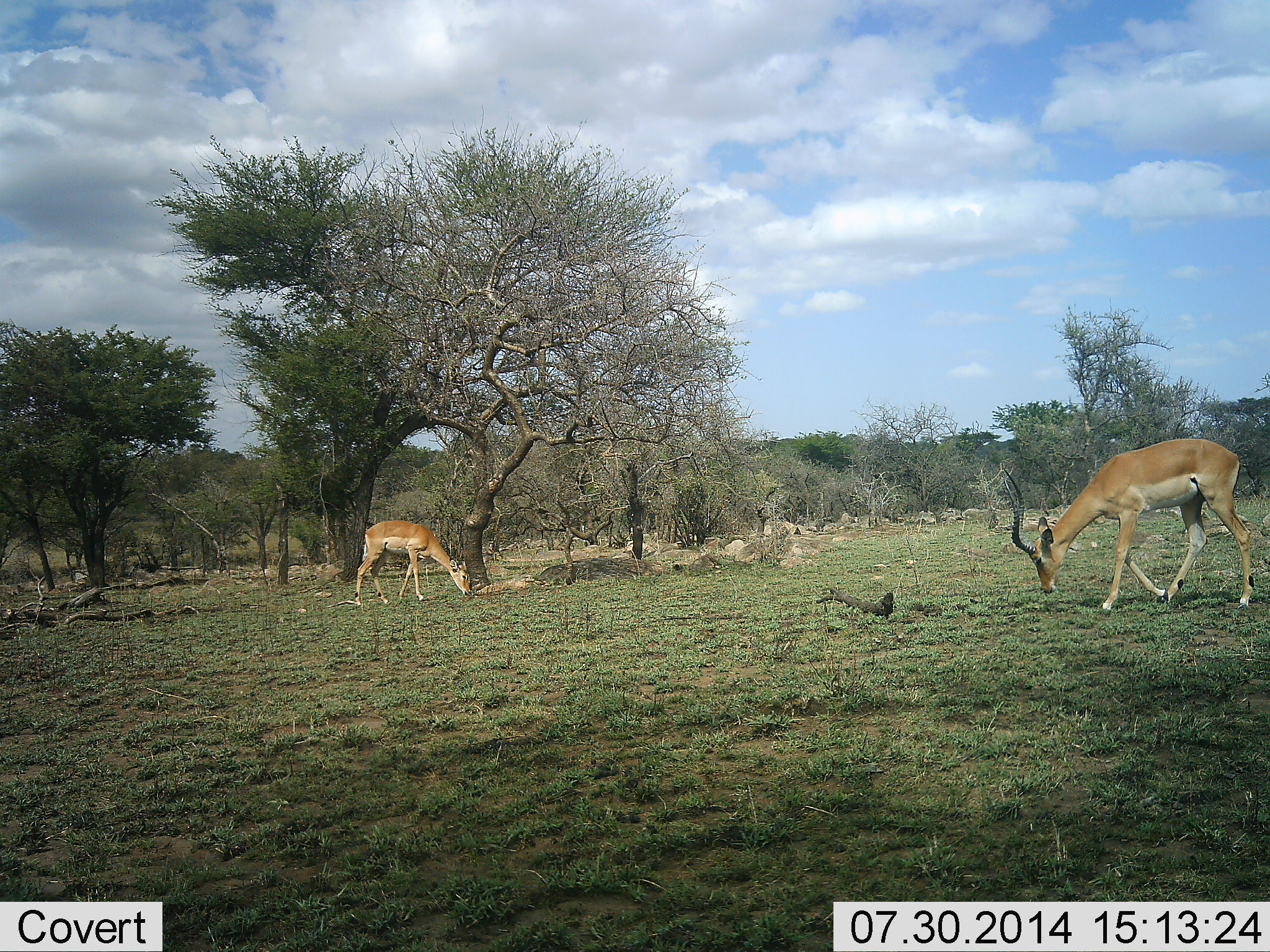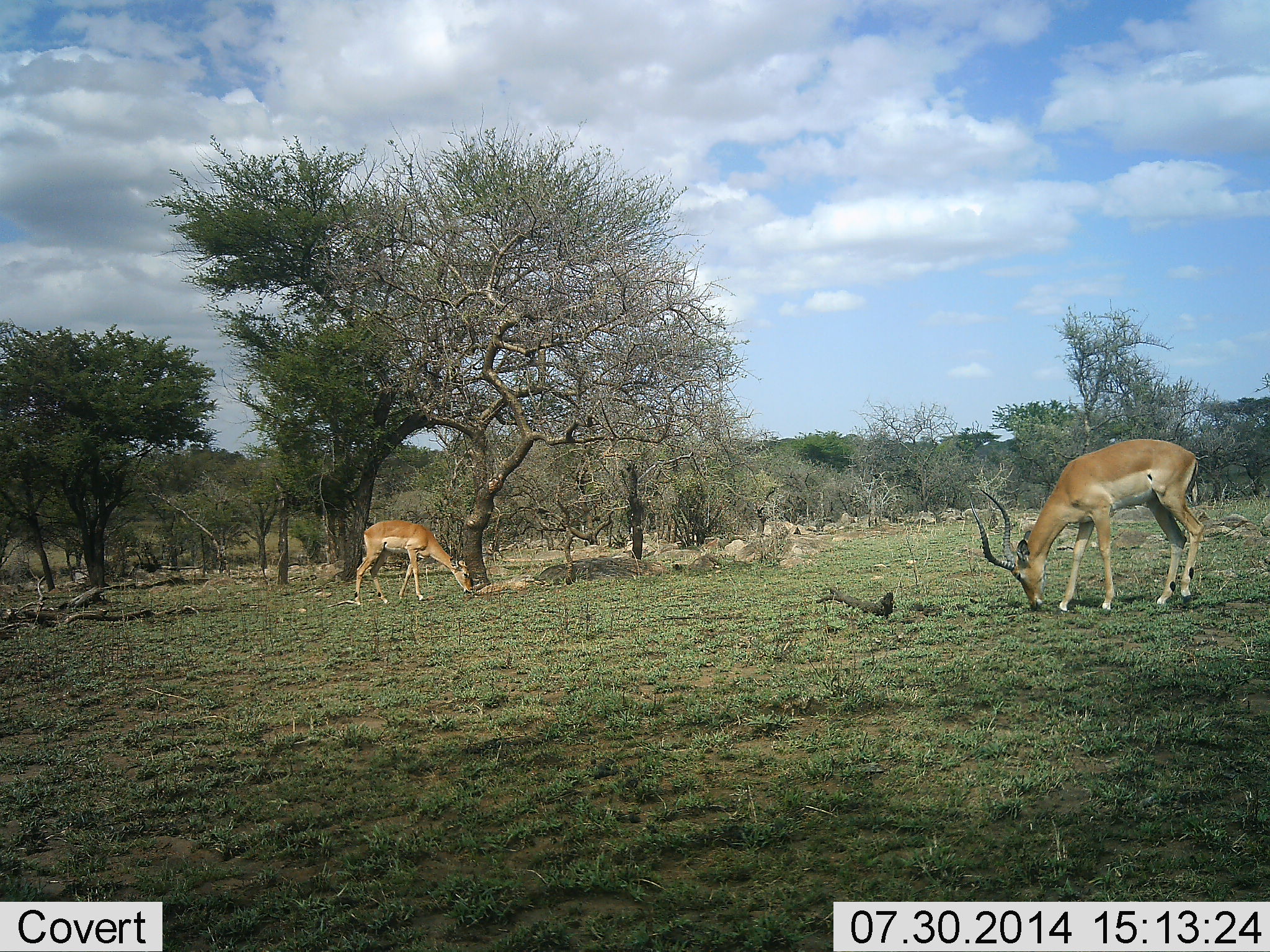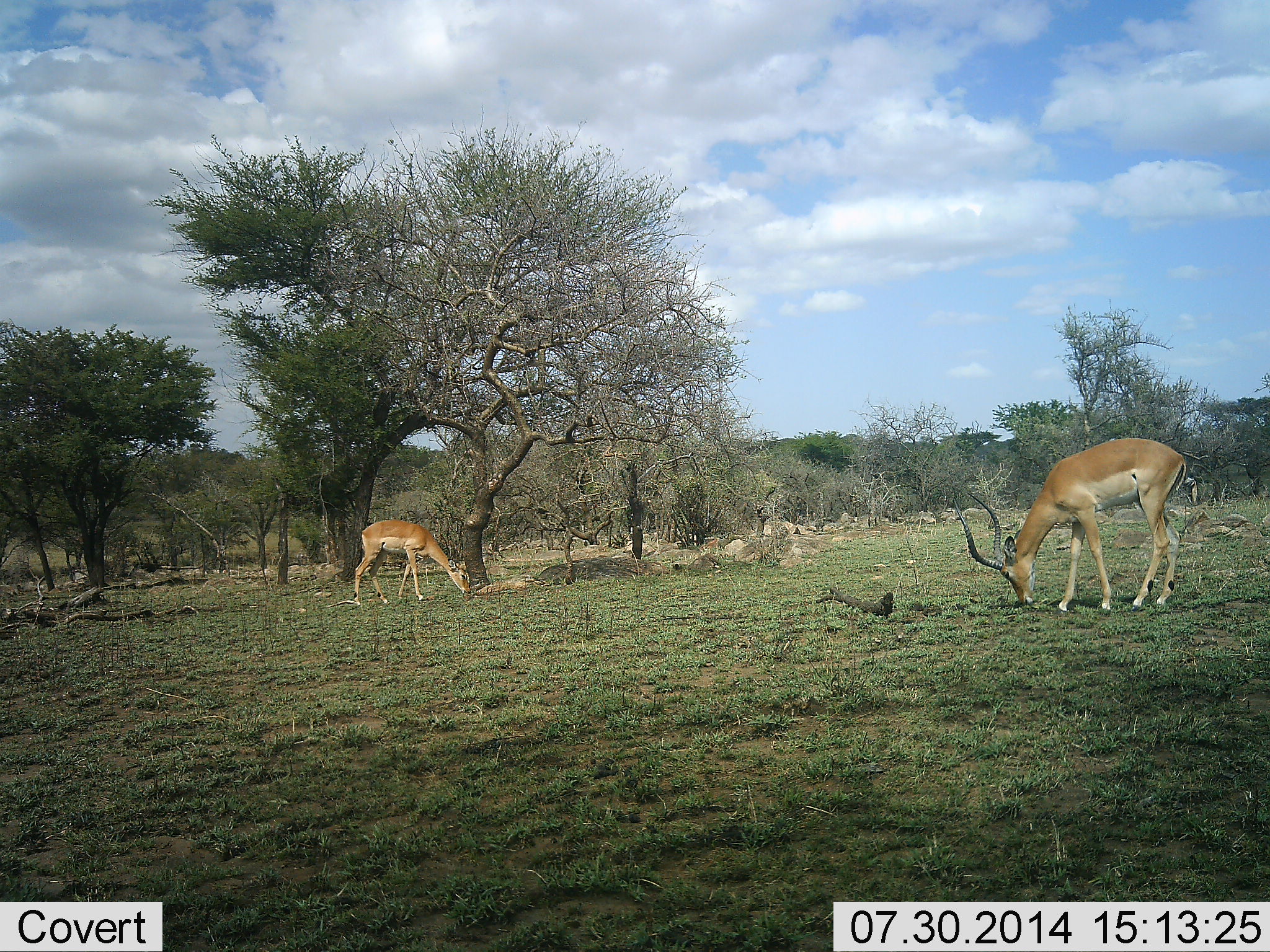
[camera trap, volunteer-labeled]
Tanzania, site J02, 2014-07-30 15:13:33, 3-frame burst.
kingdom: Animalia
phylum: Chordata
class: Mammalia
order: Artiodactyla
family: Bovidae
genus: Aepyceros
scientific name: Aepyceros melampus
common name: impala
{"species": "impala (Aepyceros melampus)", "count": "2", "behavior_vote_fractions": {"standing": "30%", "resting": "0%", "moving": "10%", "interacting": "0%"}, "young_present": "0%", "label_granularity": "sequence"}